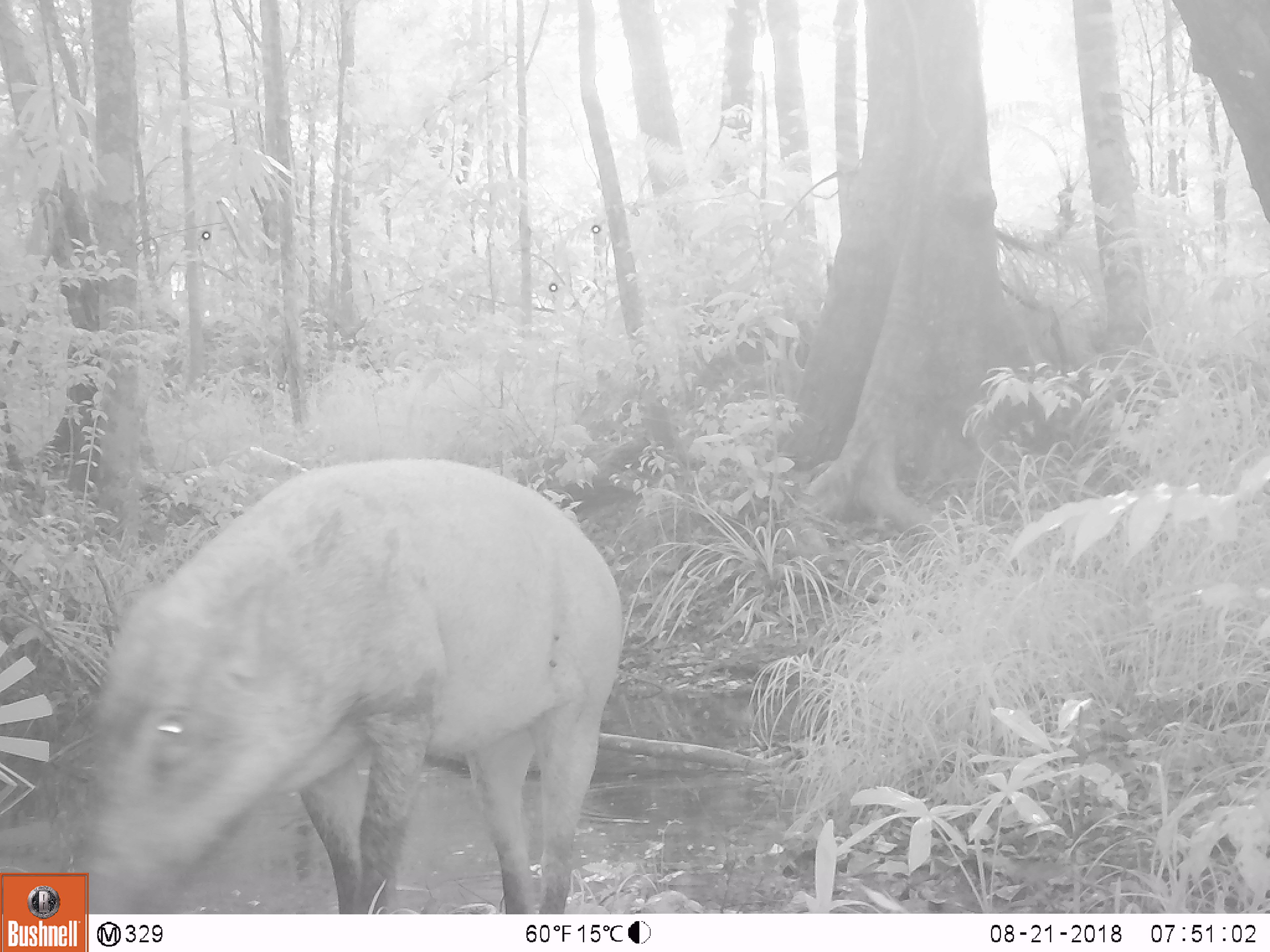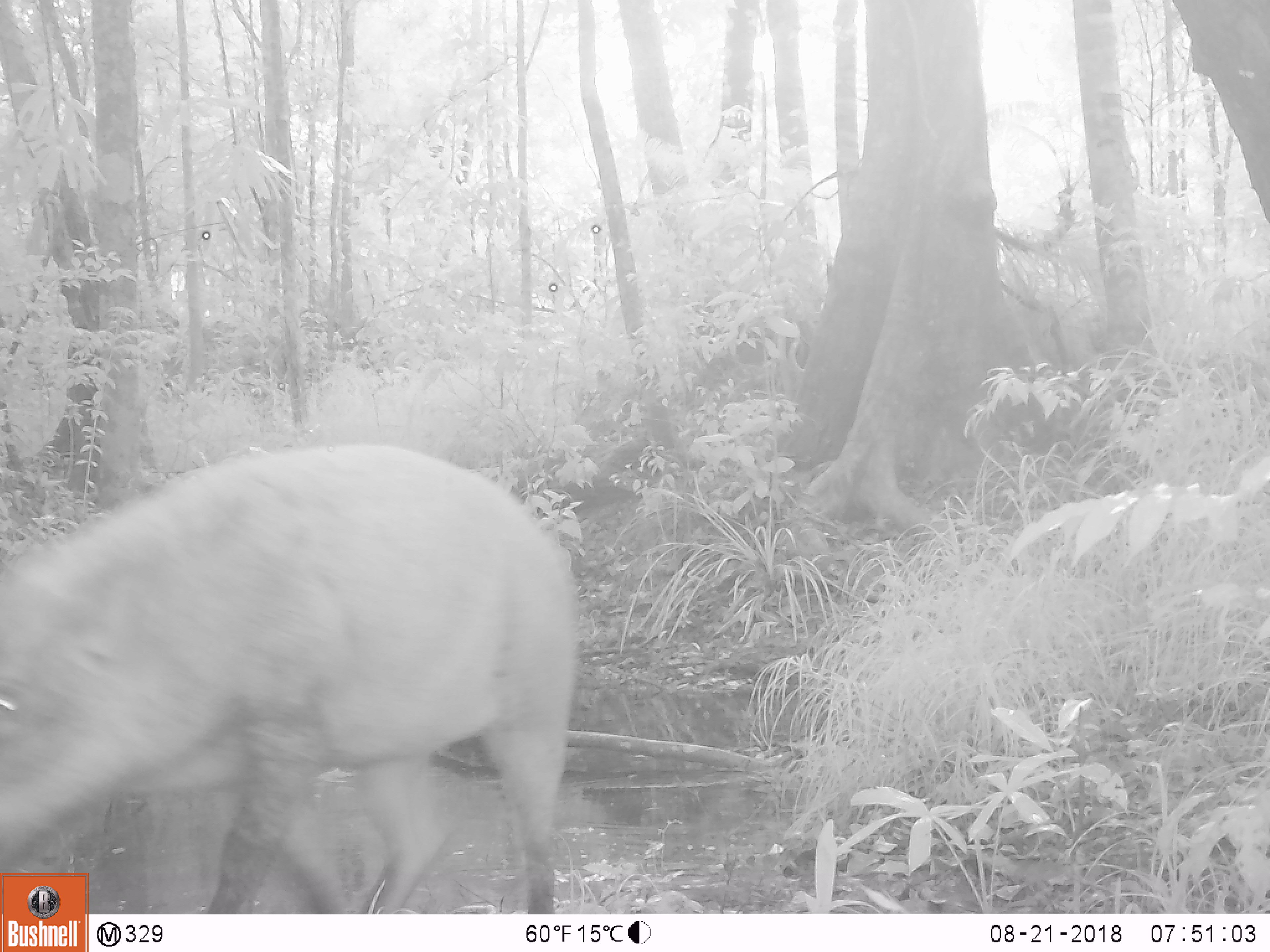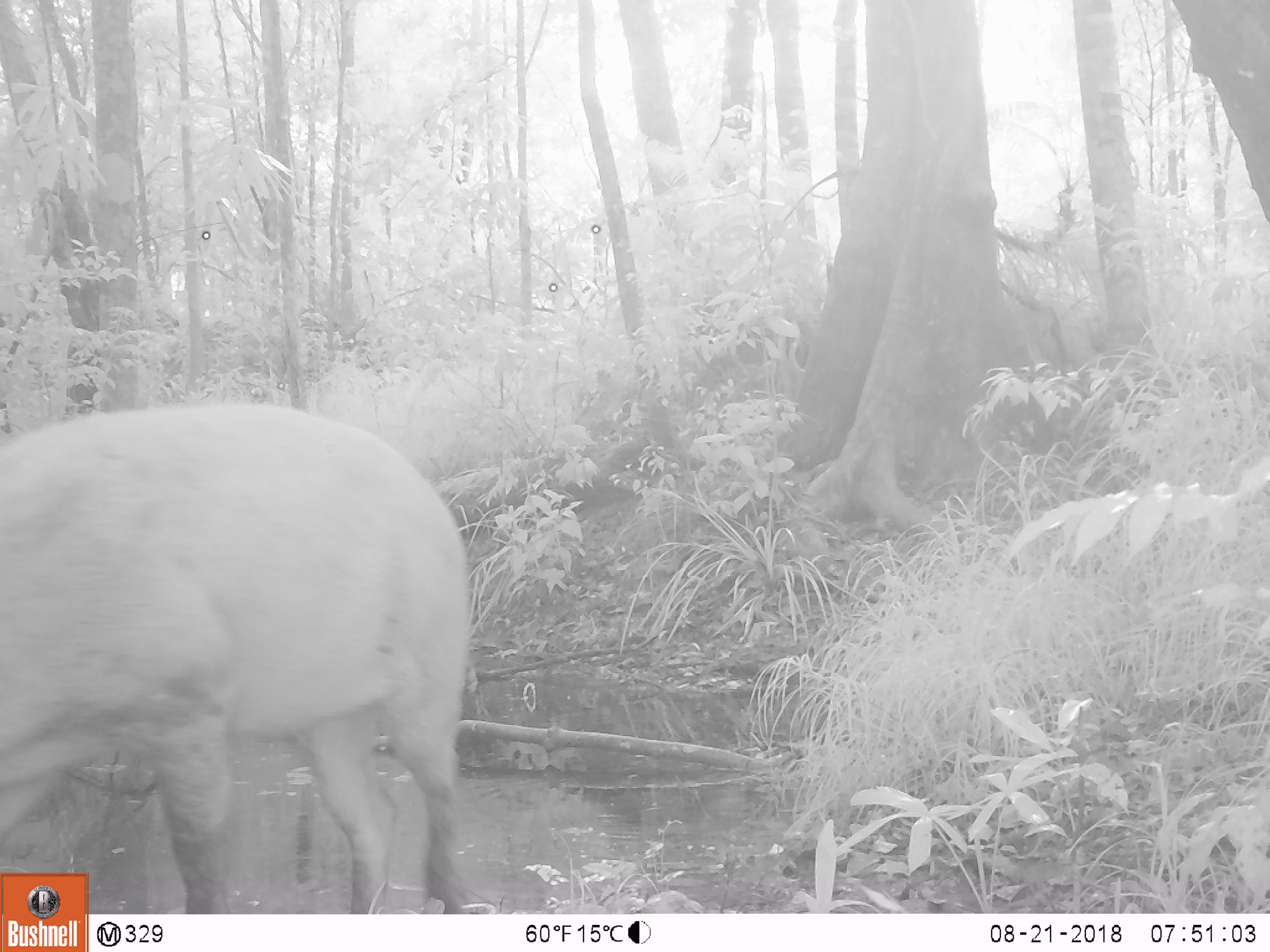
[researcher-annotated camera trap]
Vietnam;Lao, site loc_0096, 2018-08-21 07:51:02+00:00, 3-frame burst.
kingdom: Animalia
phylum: Chordata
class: Mammalia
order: Artiodactyla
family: Suidae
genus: Sus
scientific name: Sus scrofa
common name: eurasian wild pig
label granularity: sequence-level